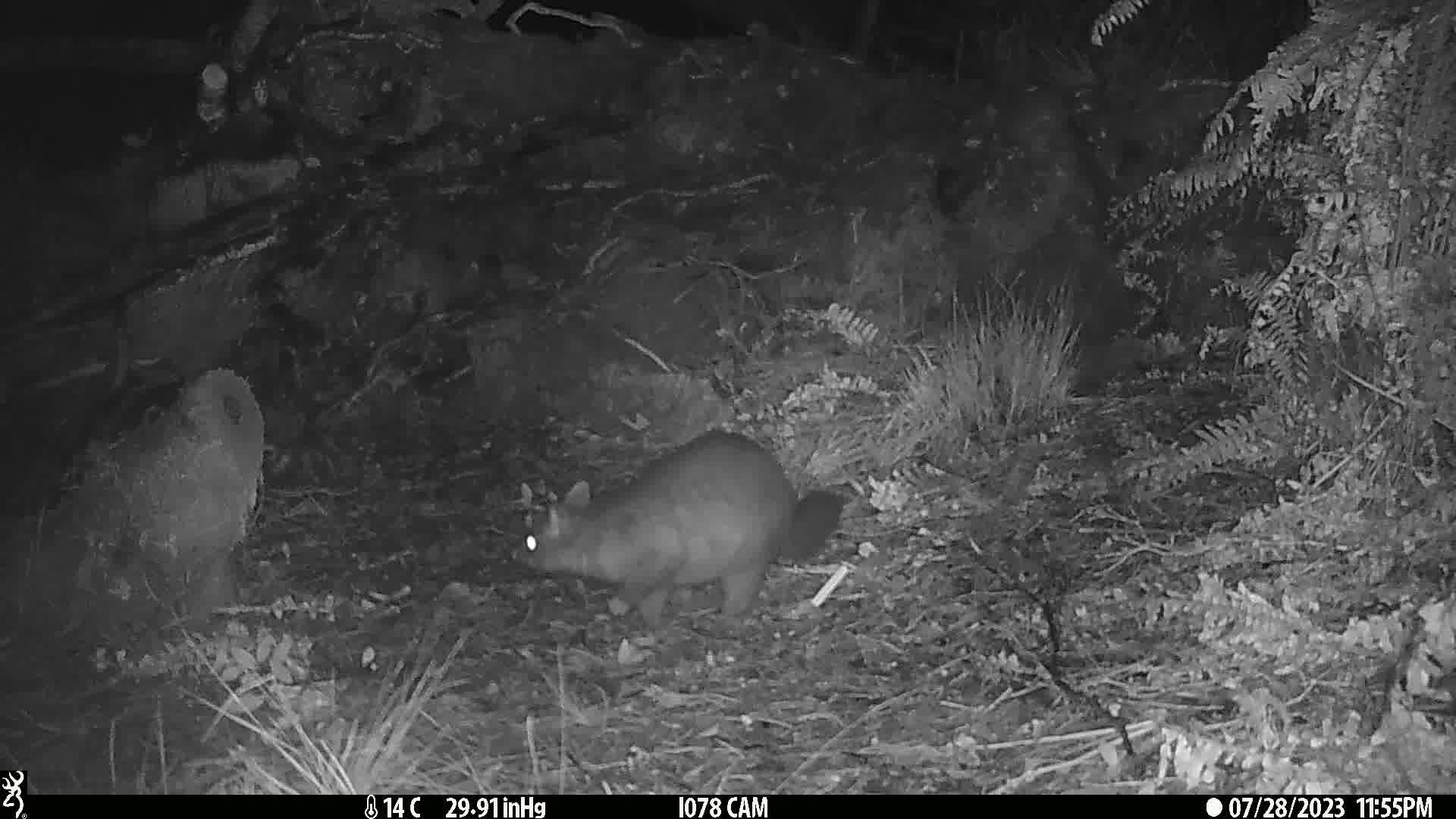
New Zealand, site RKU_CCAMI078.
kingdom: Animalia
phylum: Chordata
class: Mammalia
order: Diprotodontia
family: Phalangeridae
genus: Trichosurus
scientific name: Trichosurus vulpecula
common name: common brushtail possum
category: possum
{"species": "possum (common brushtail possum) (Trichosurus vulpecula)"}